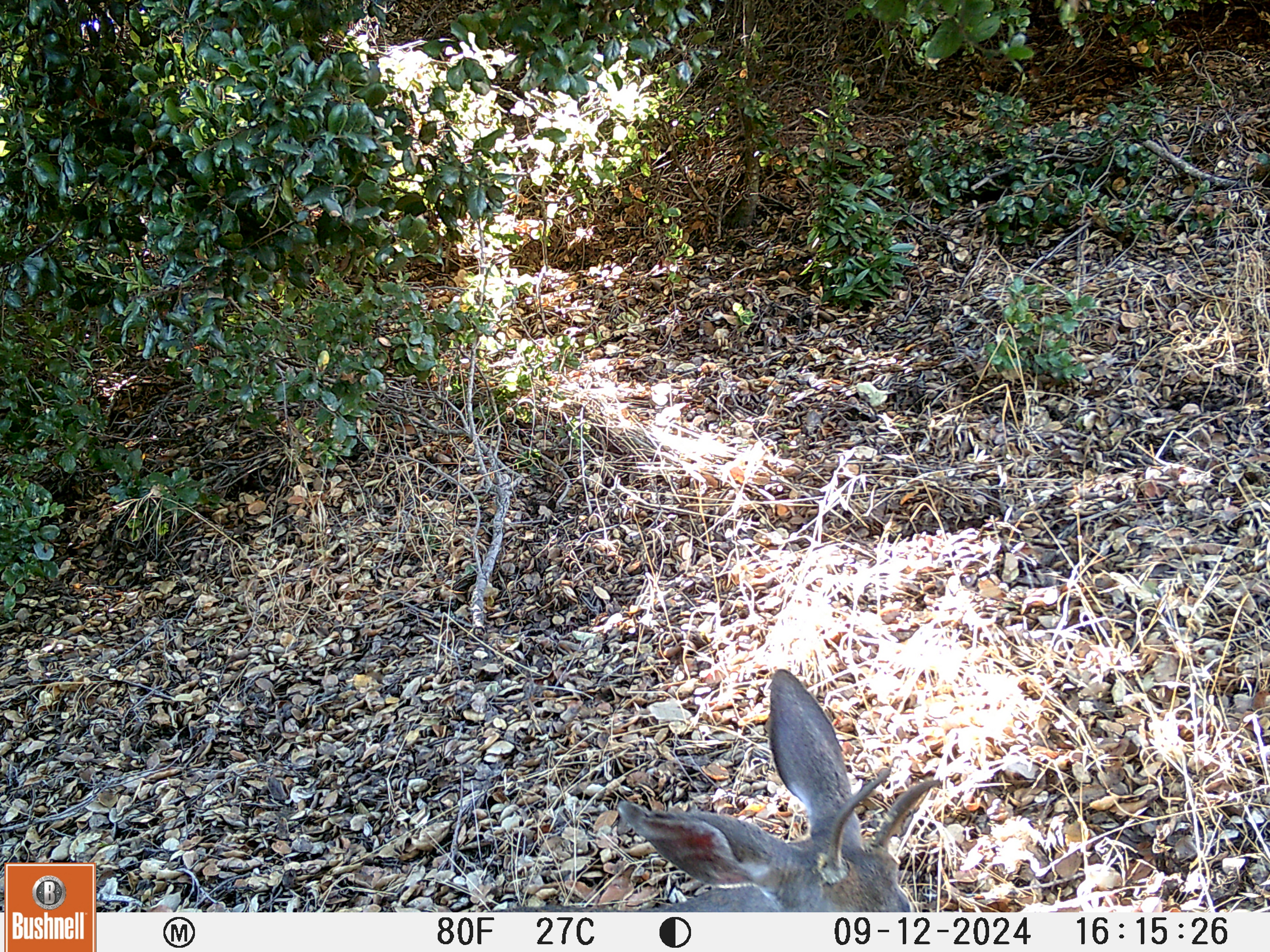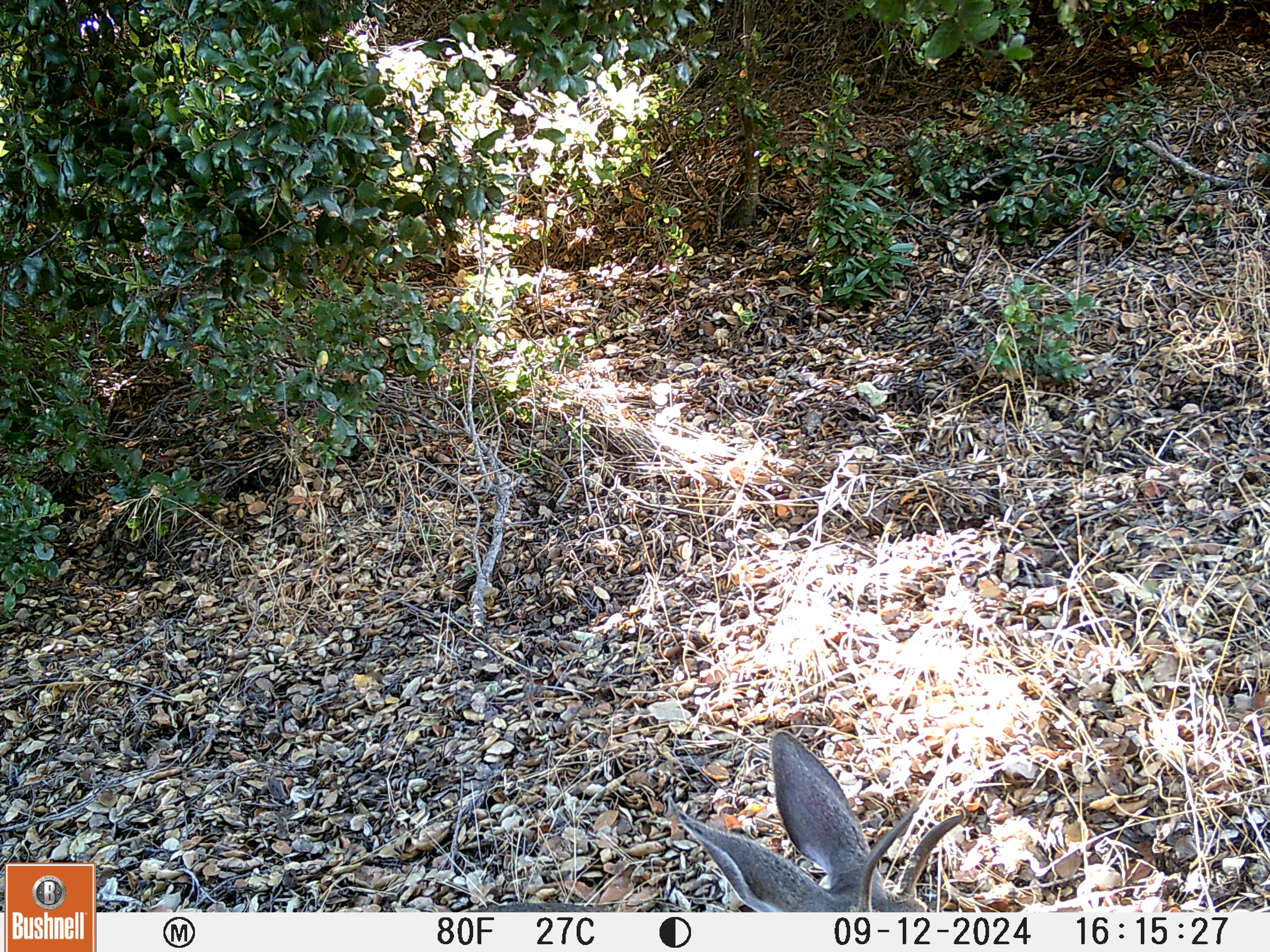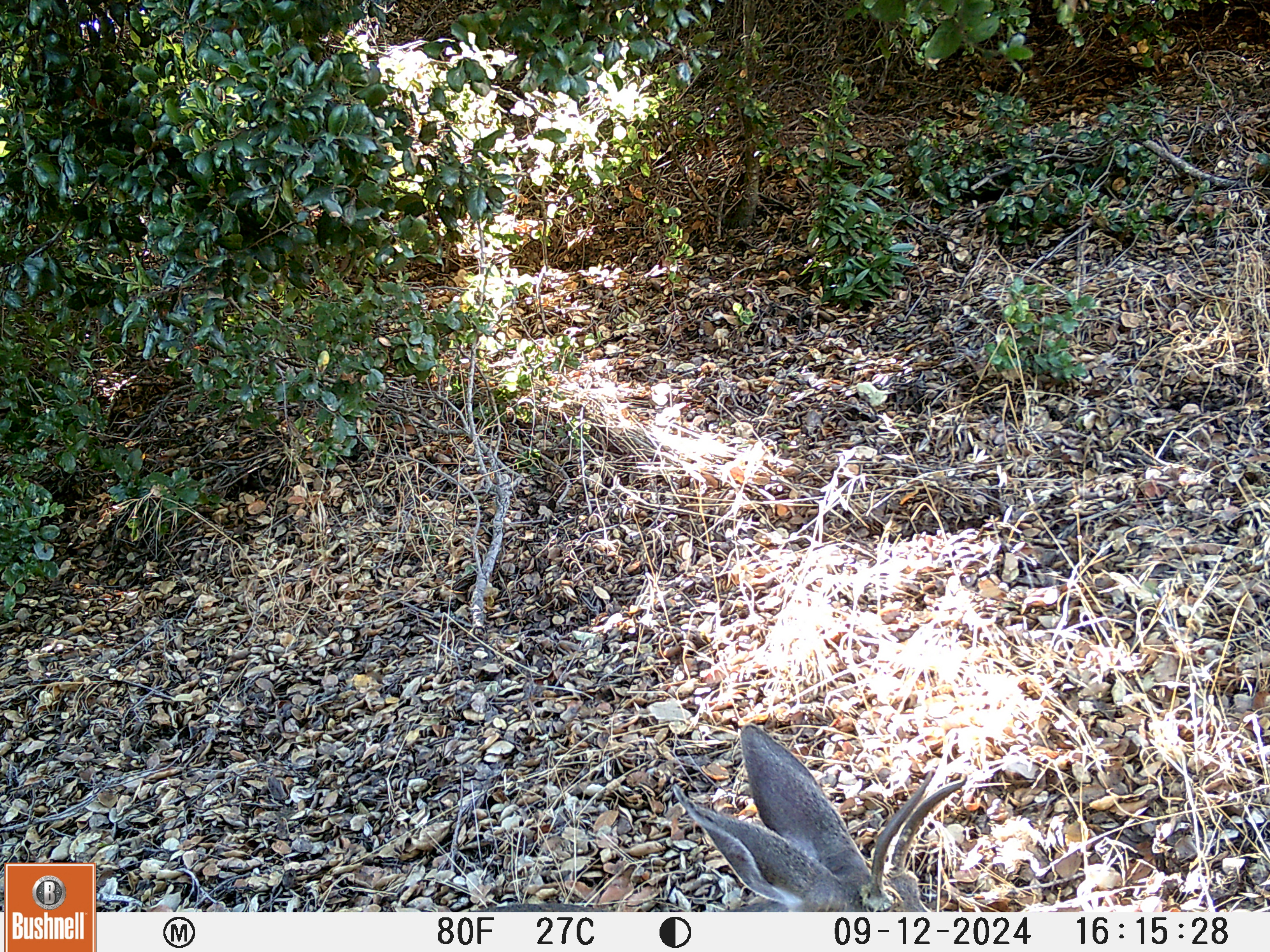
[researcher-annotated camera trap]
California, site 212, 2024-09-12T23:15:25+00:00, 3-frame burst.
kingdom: Animalia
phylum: Chordata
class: Mammalia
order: Artiodactyla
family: Cervidae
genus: Odocoileus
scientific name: Odocoileus hemionus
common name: mule deer